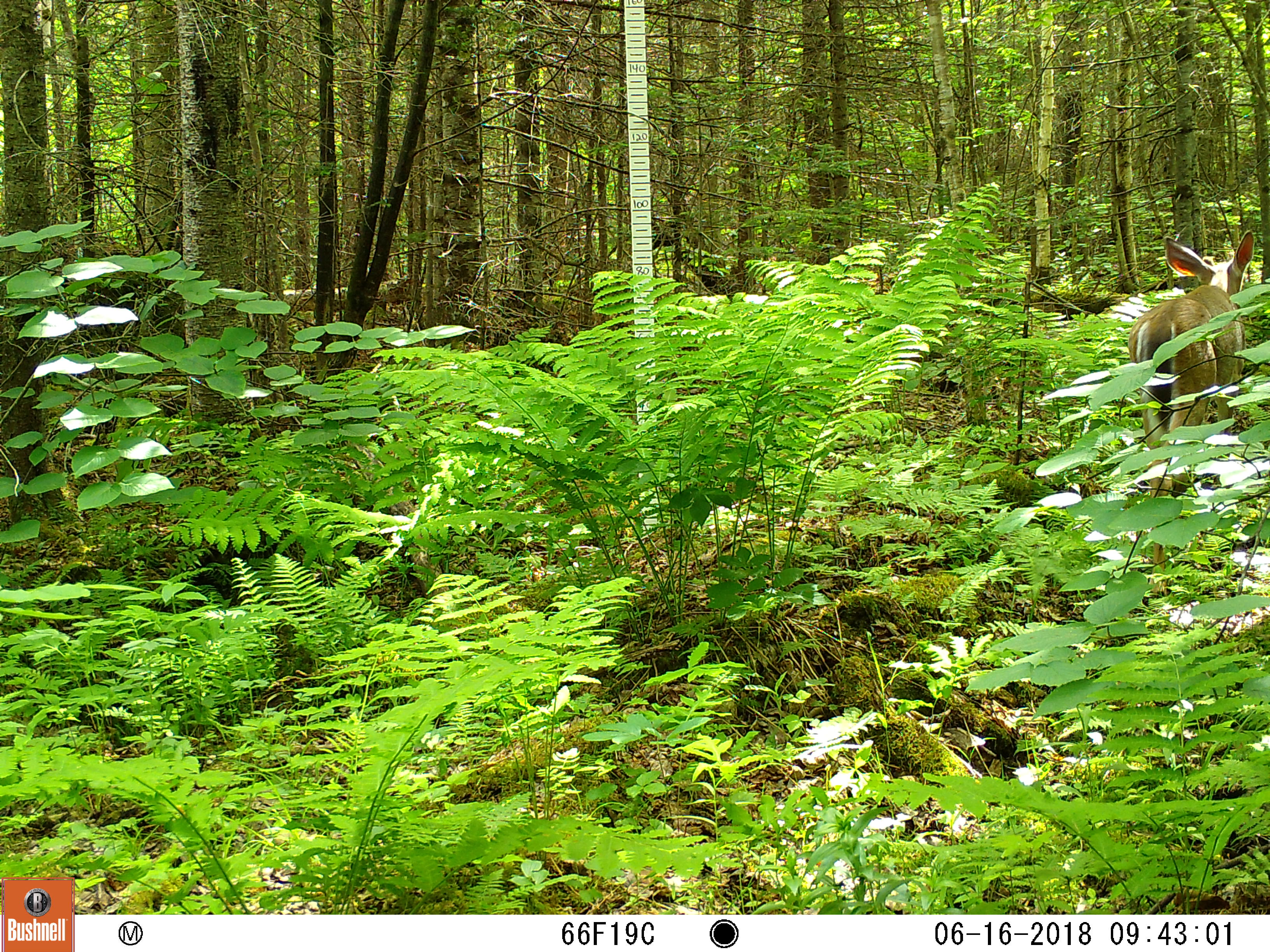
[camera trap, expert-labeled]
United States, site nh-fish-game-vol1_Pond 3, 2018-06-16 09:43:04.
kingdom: Animalia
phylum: Chordata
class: Mammalia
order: Artiodactyla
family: Cervidae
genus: Odocoileus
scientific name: Odocoileus virginianus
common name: white-tailed deer